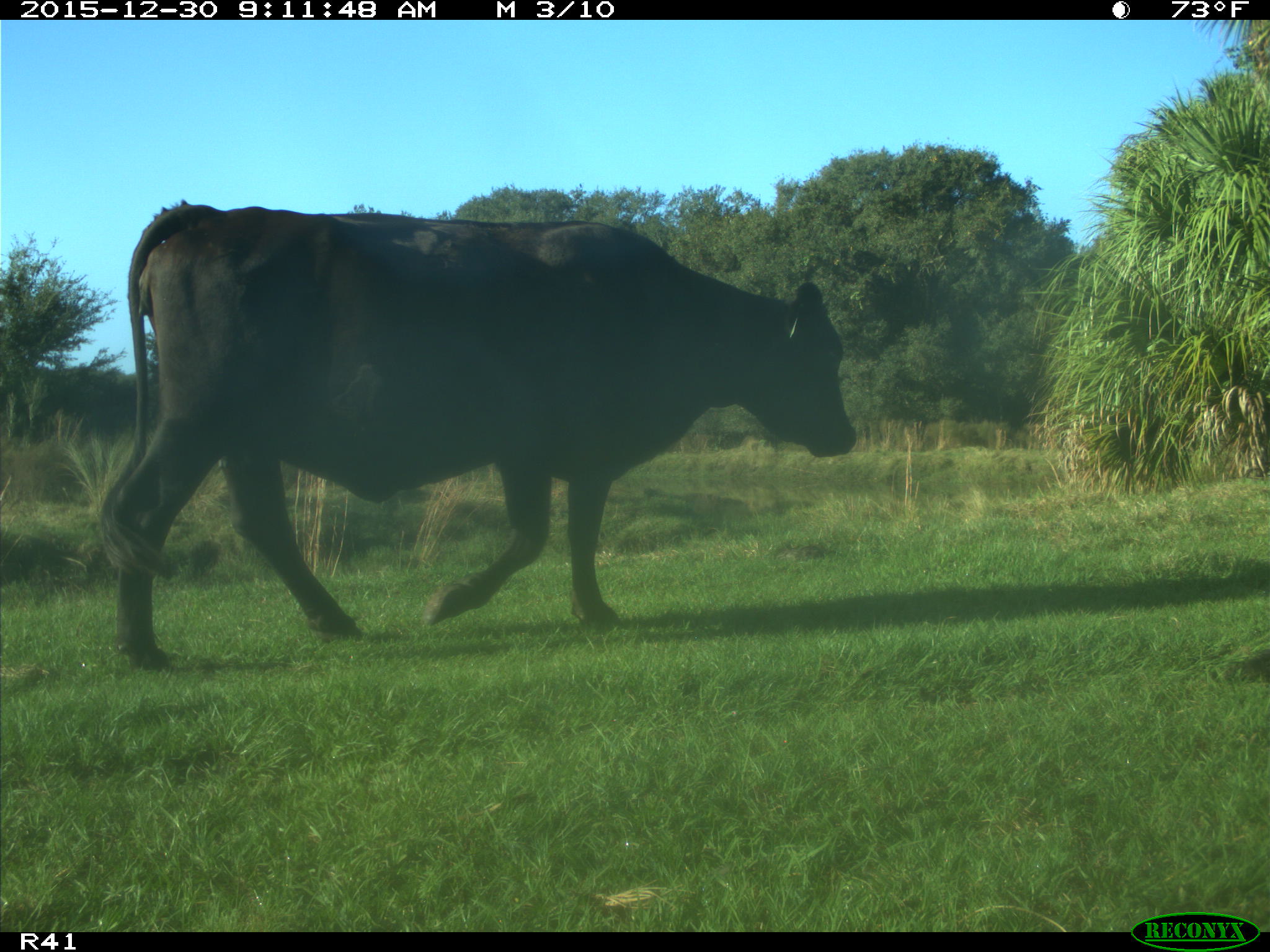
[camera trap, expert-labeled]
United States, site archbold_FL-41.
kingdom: Animalia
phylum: Chordata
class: Mammalia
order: Artiodactyla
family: Bovidae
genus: Bos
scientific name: Bos taurus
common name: domestic cow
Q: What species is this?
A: Bos taurus (domestic cow).